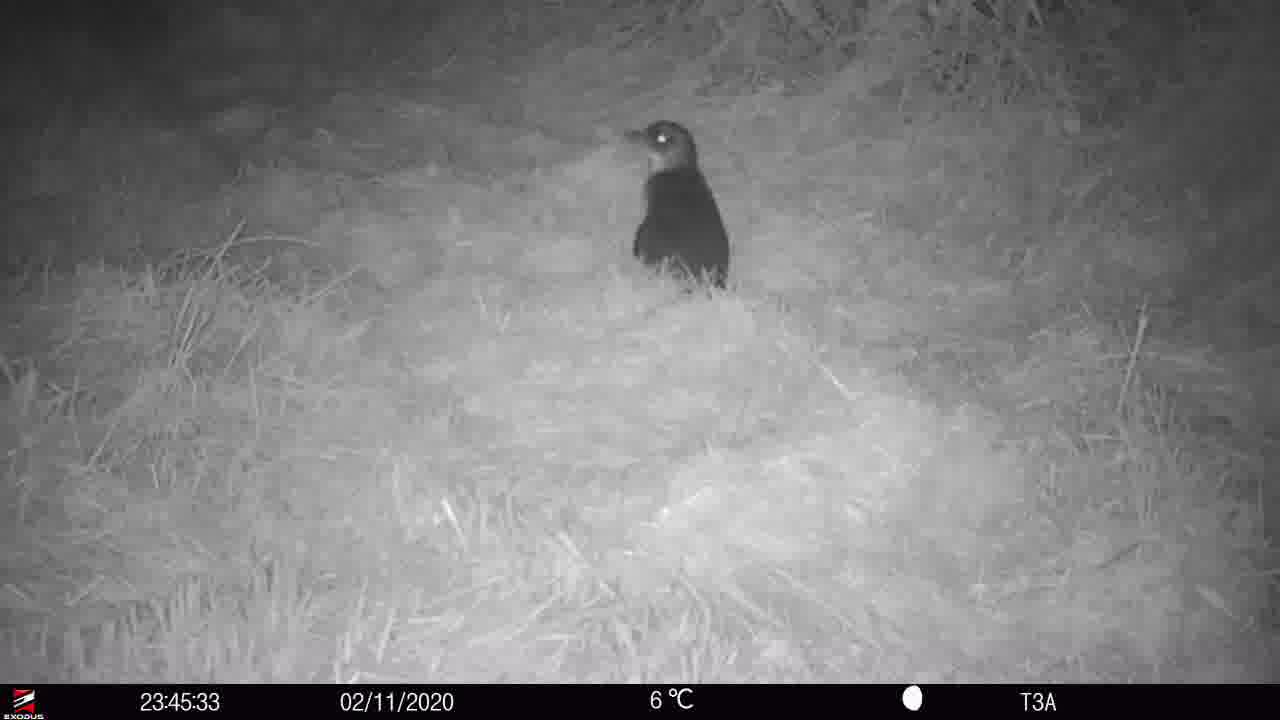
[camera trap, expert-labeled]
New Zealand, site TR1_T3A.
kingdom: Animalia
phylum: Chordata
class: Aves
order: Sphenisciformes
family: Spheniscidae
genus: Eudyptula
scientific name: Eudyptula minor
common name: little blue penguin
Little blue penguin (Eudyptula minor).